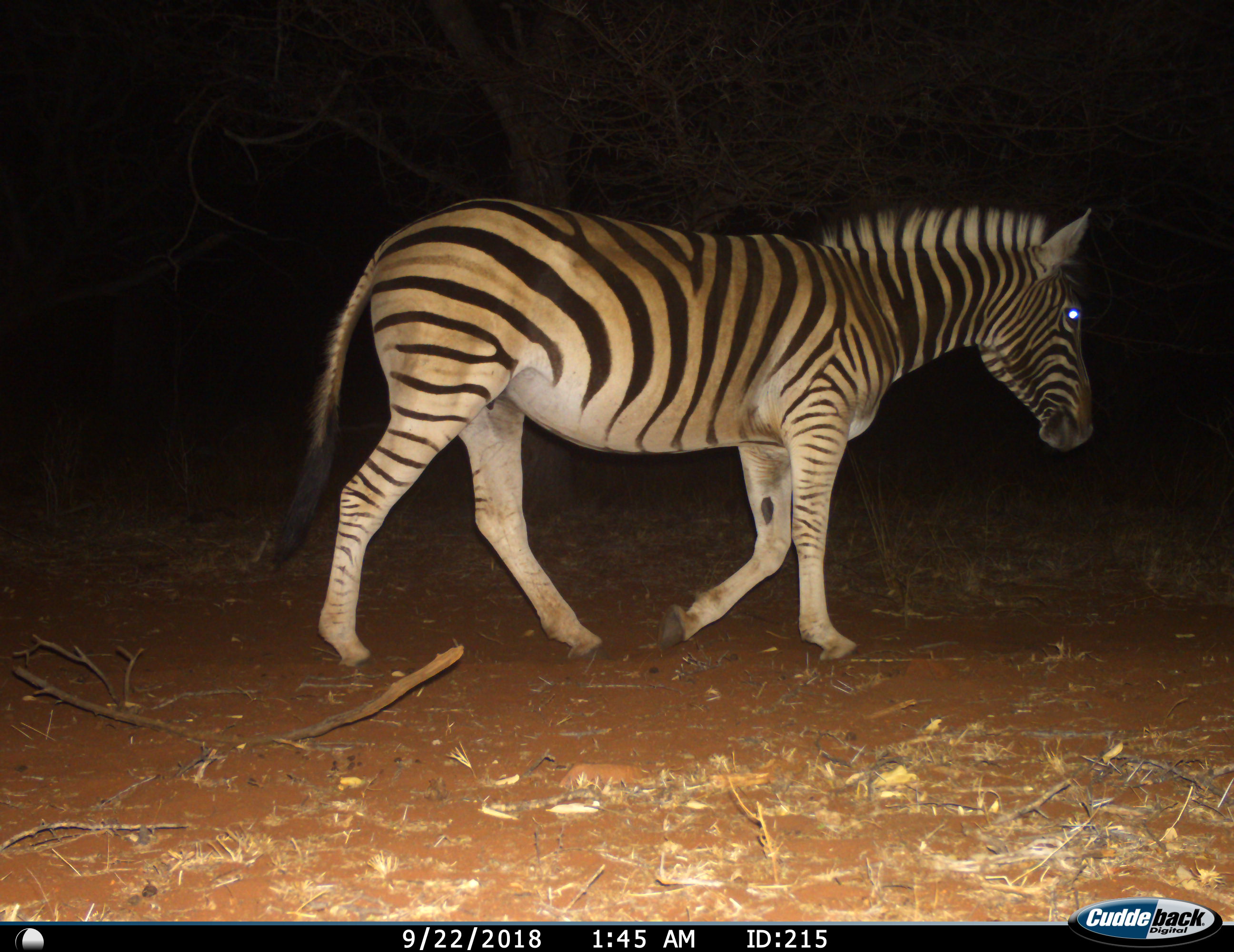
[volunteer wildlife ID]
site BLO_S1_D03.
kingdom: Animalia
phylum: Chordata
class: Mammalia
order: Perissodactyla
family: Equidae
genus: Equus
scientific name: Equus quagga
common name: plains zebra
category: zebraplains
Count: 1.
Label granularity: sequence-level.